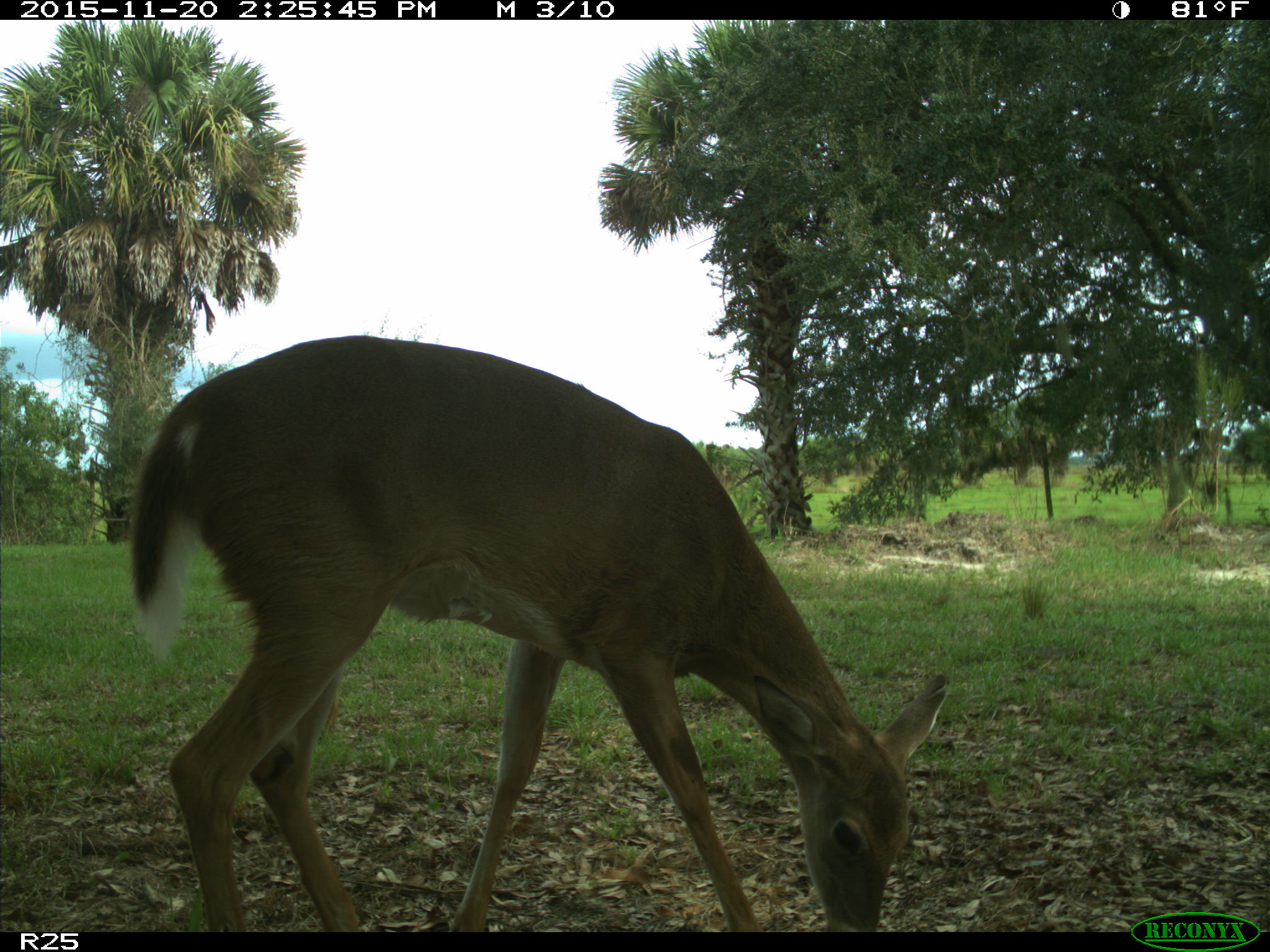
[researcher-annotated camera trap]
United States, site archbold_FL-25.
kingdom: Animalia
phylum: Chordata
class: Mammalia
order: Artiodactyla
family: Cervidae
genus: Odocoileus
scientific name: Odocoileus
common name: deer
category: unidentified deer